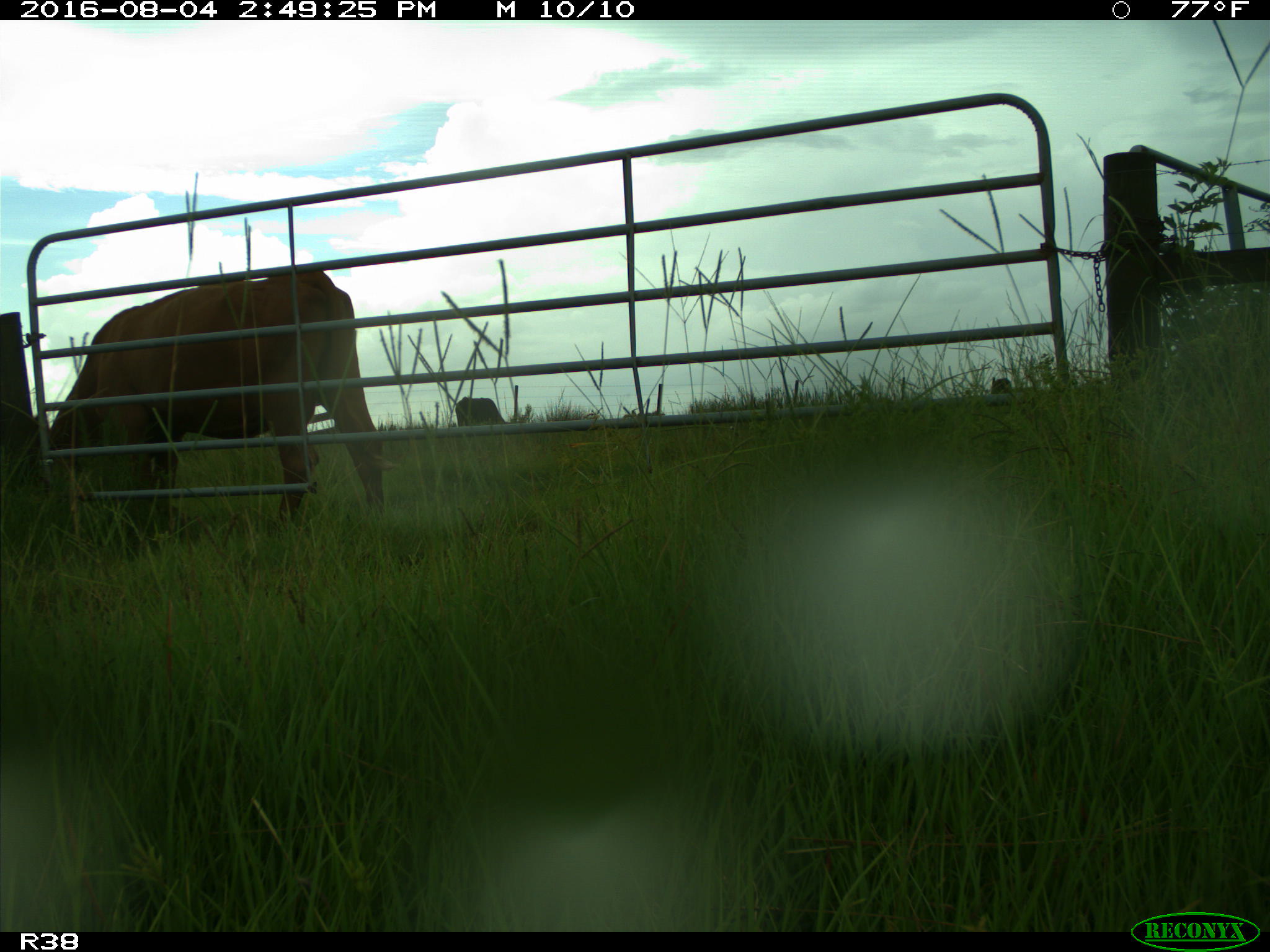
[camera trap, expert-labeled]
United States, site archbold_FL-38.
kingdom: Animalia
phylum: Chordata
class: Mammalia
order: Artiodactyla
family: Bovidae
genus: Bos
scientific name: Bos taurus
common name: domestic cow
Bos taurus (domestic cow).